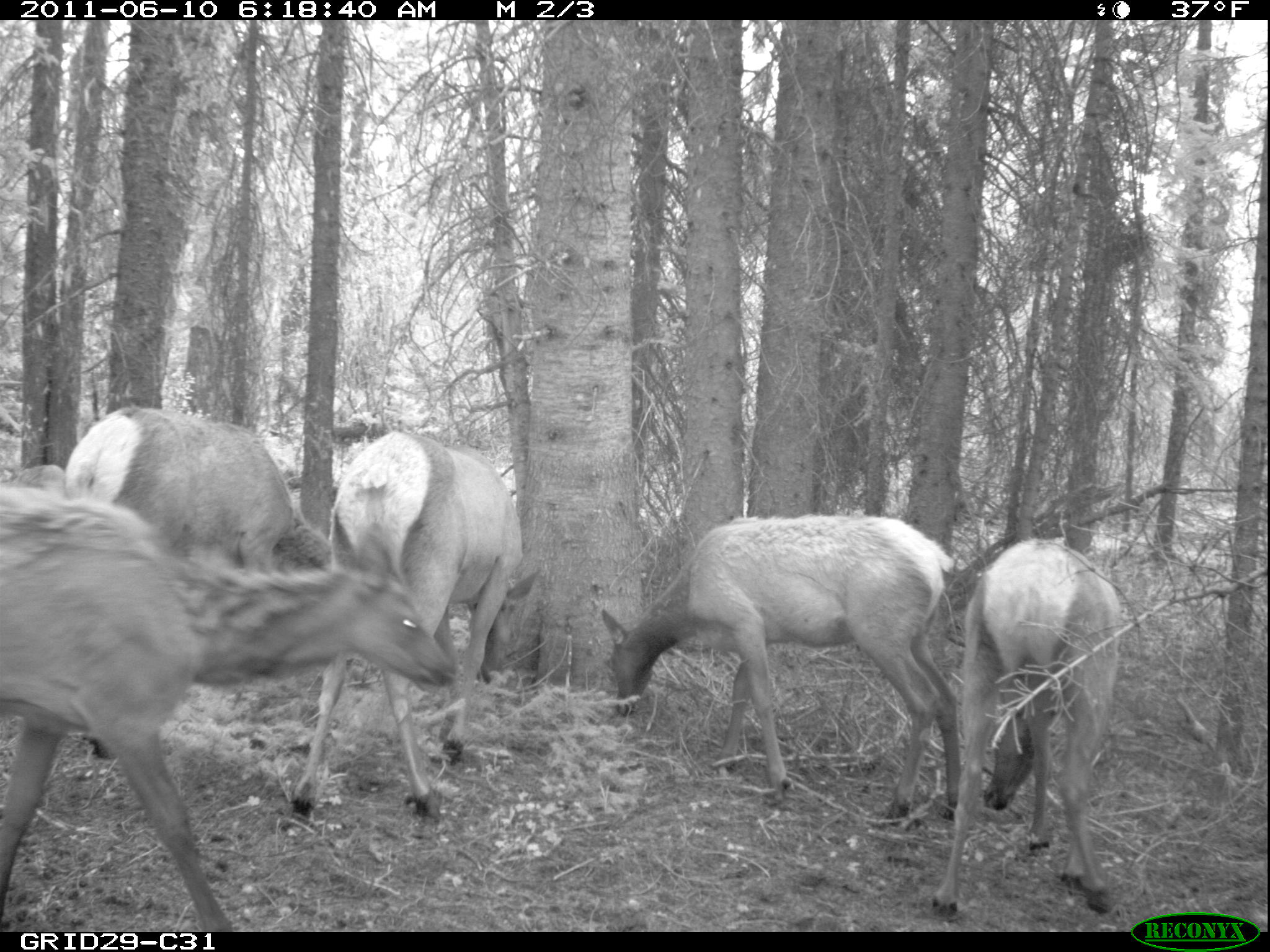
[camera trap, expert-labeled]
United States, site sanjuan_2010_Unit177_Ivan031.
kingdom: Animalia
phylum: Chordata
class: Mammalia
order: Artiodactyla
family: Cervidae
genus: Cervus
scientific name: Cervus elaphus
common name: red deer